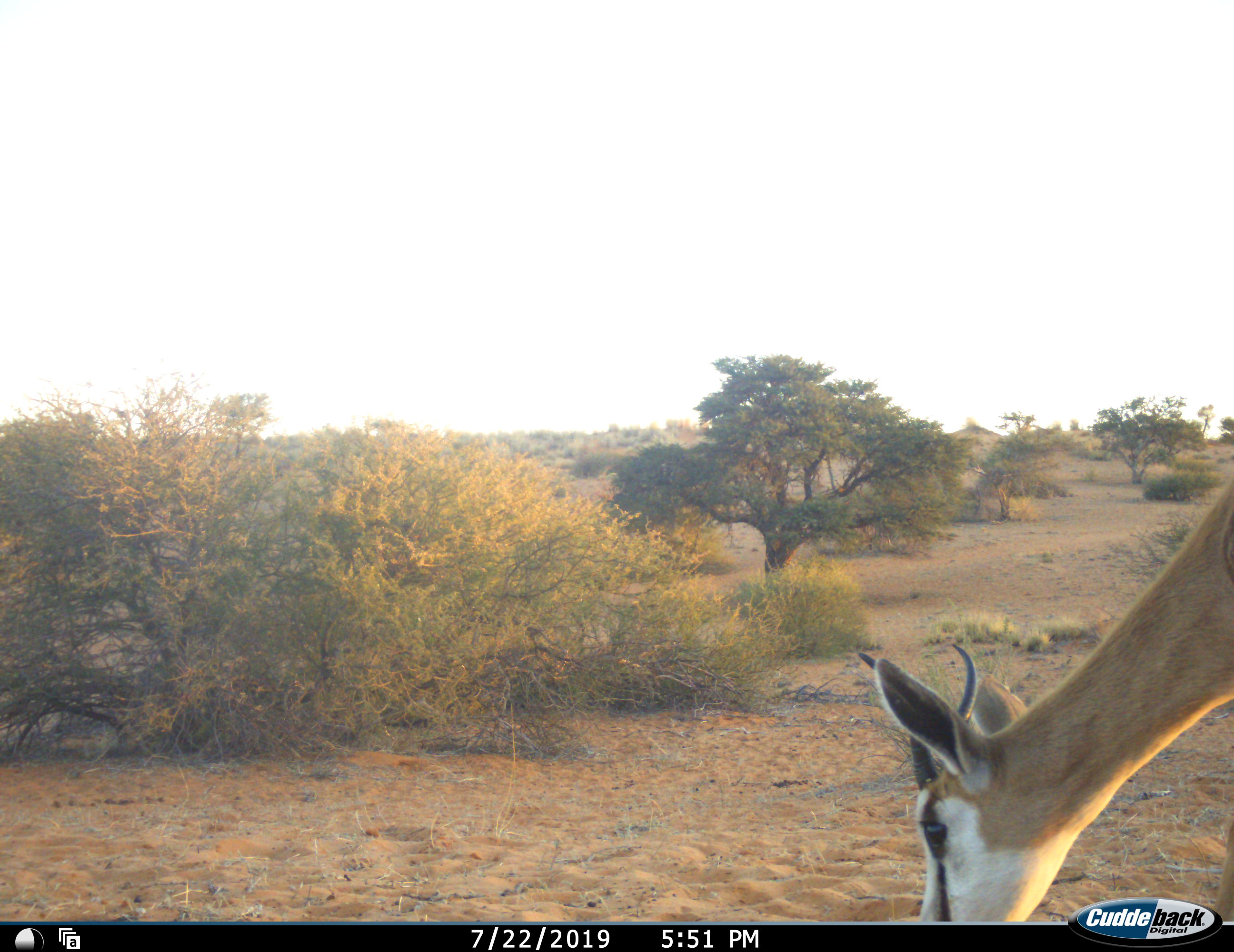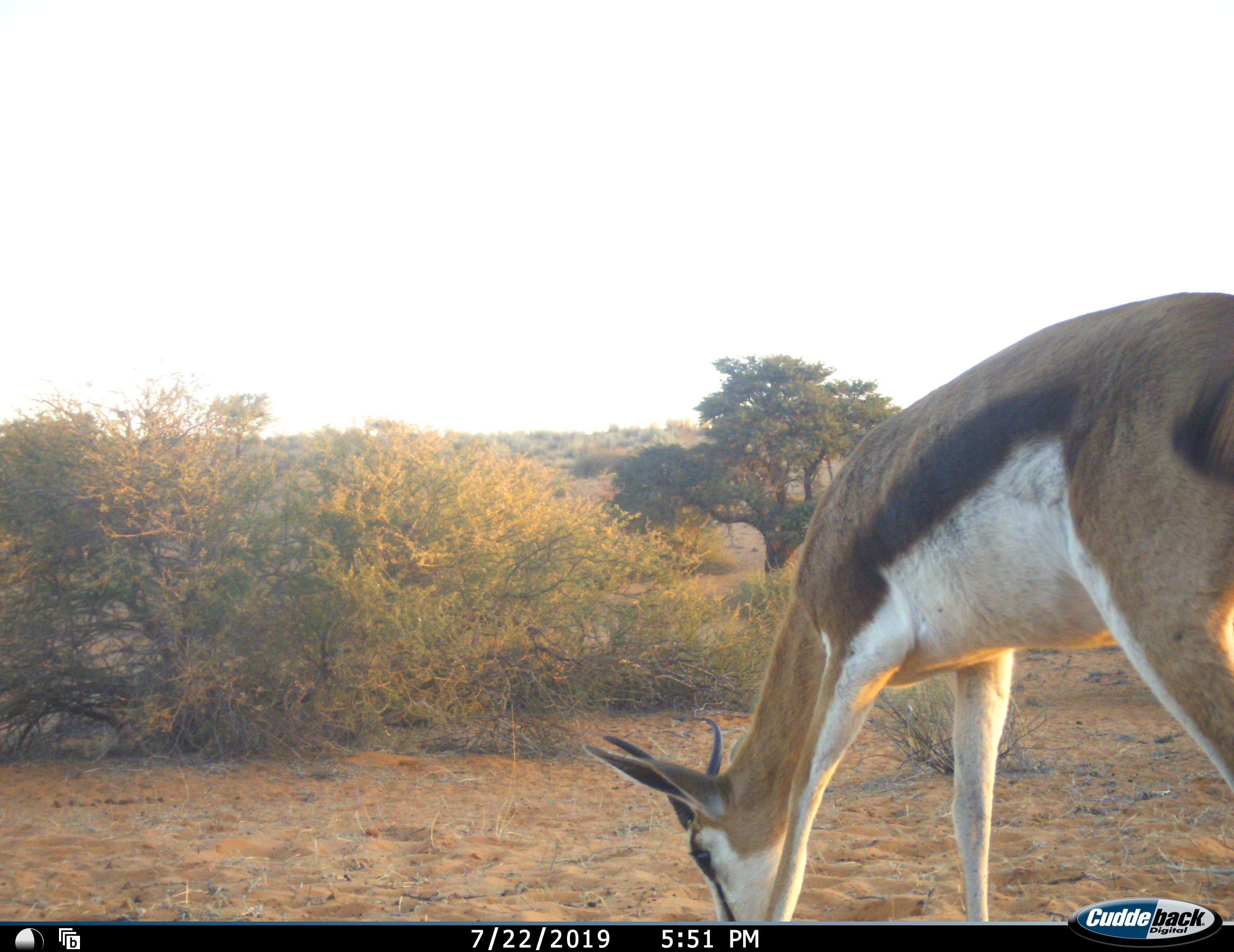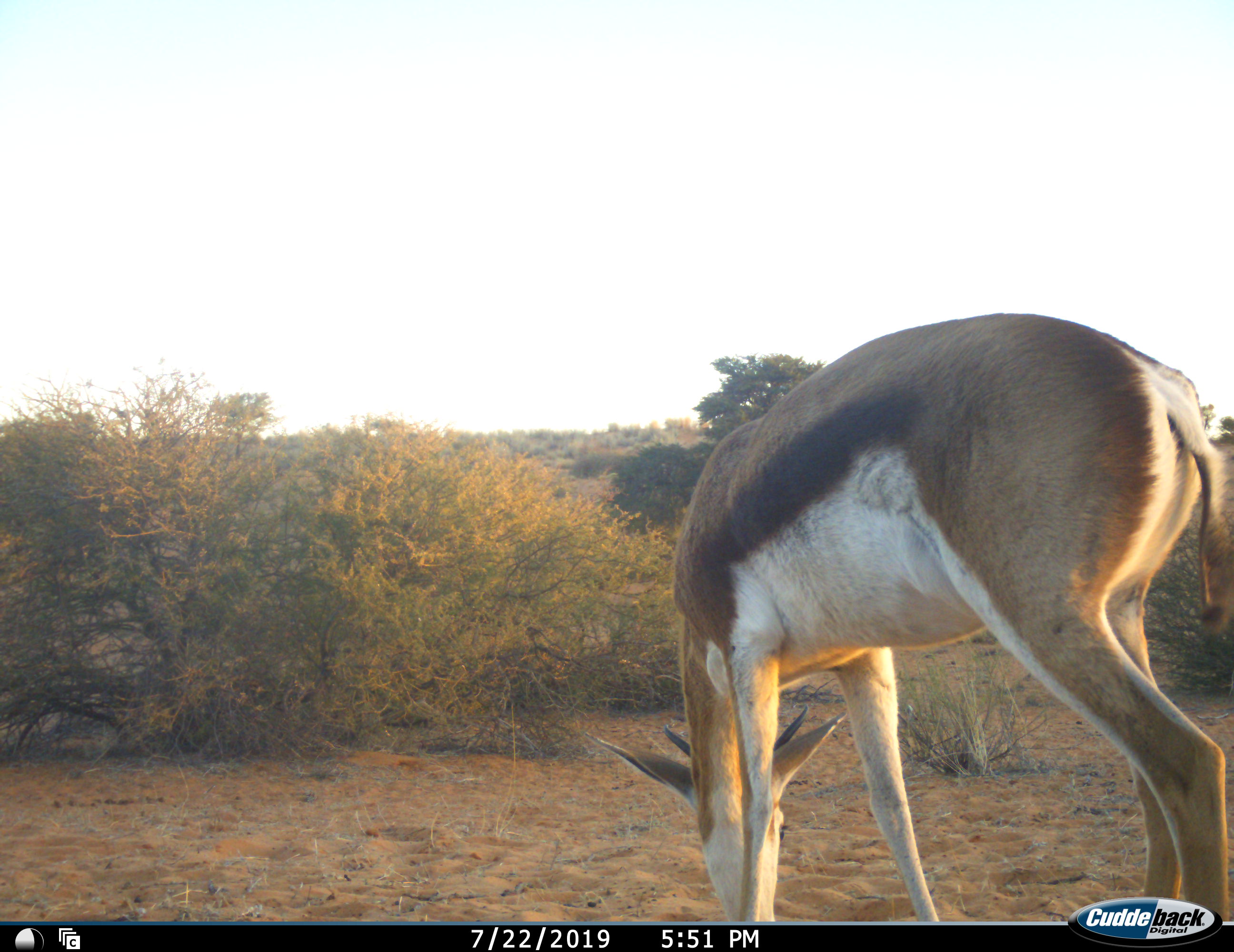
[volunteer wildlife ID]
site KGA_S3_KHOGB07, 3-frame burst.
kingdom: Animalia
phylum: Chordata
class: Mammalia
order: Artiodactyla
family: Bovidae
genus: Antidorcas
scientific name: Antidorcas marsupialis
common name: springbok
Springbok (Antidorcas marsupialis), count 1. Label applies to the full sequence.